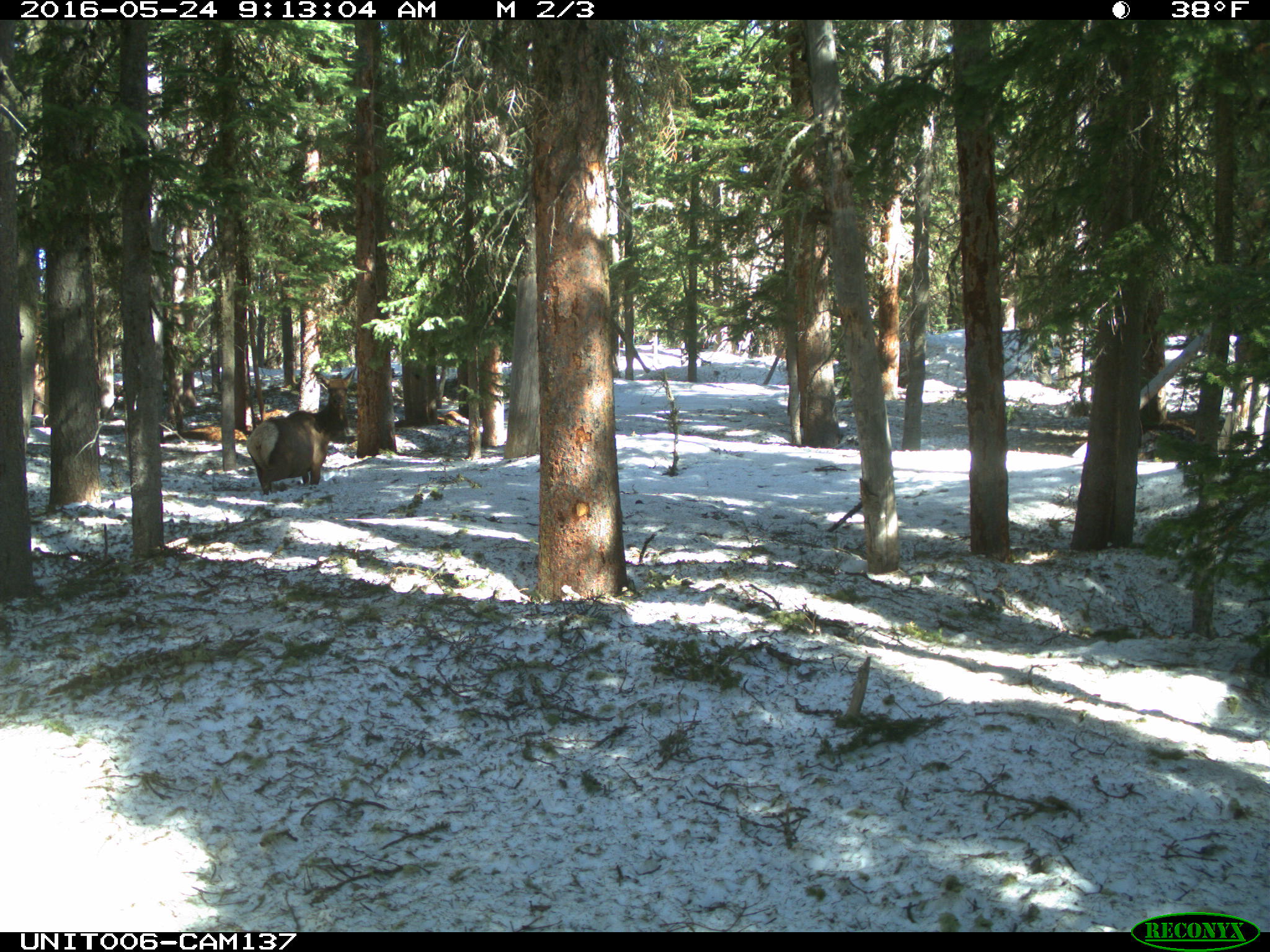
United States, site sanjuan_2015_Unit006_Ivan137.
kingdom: Animalia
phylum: Chordata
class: Mammalia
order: Artiodactyla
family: Cervidae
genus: Cervus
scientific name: Cervus elaphus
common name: red deer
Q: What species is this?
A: Cervus elaphus (red deer).